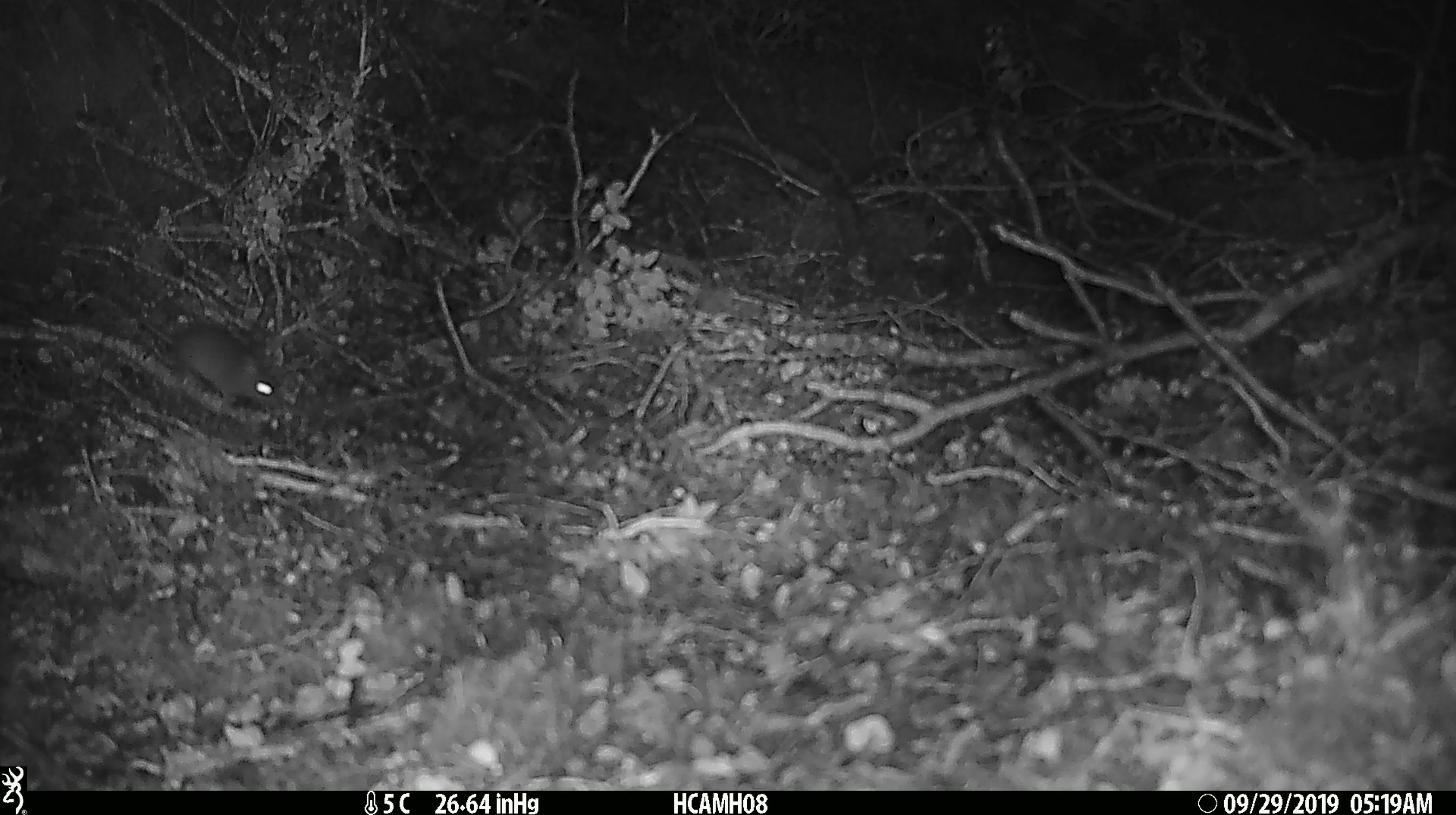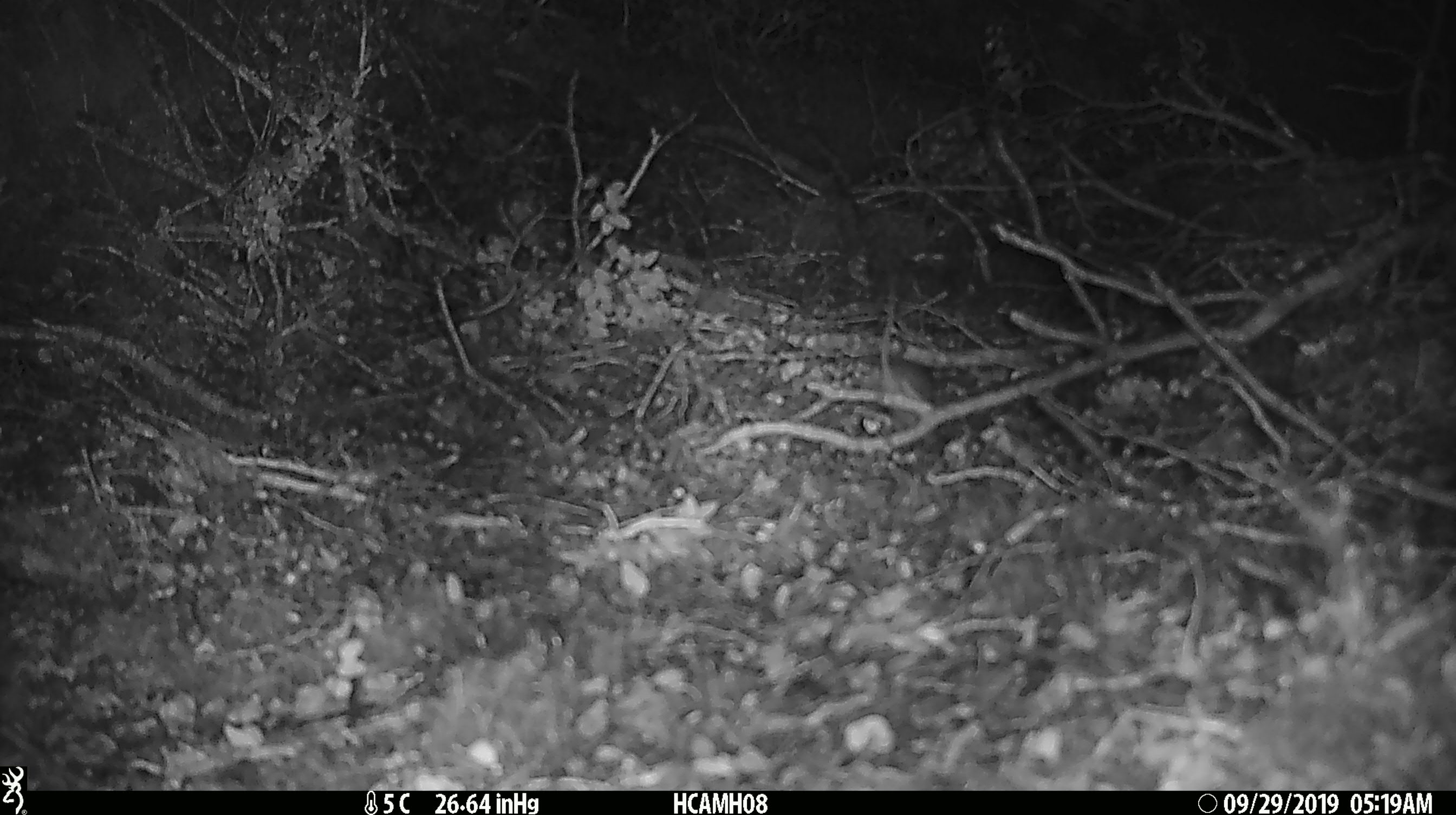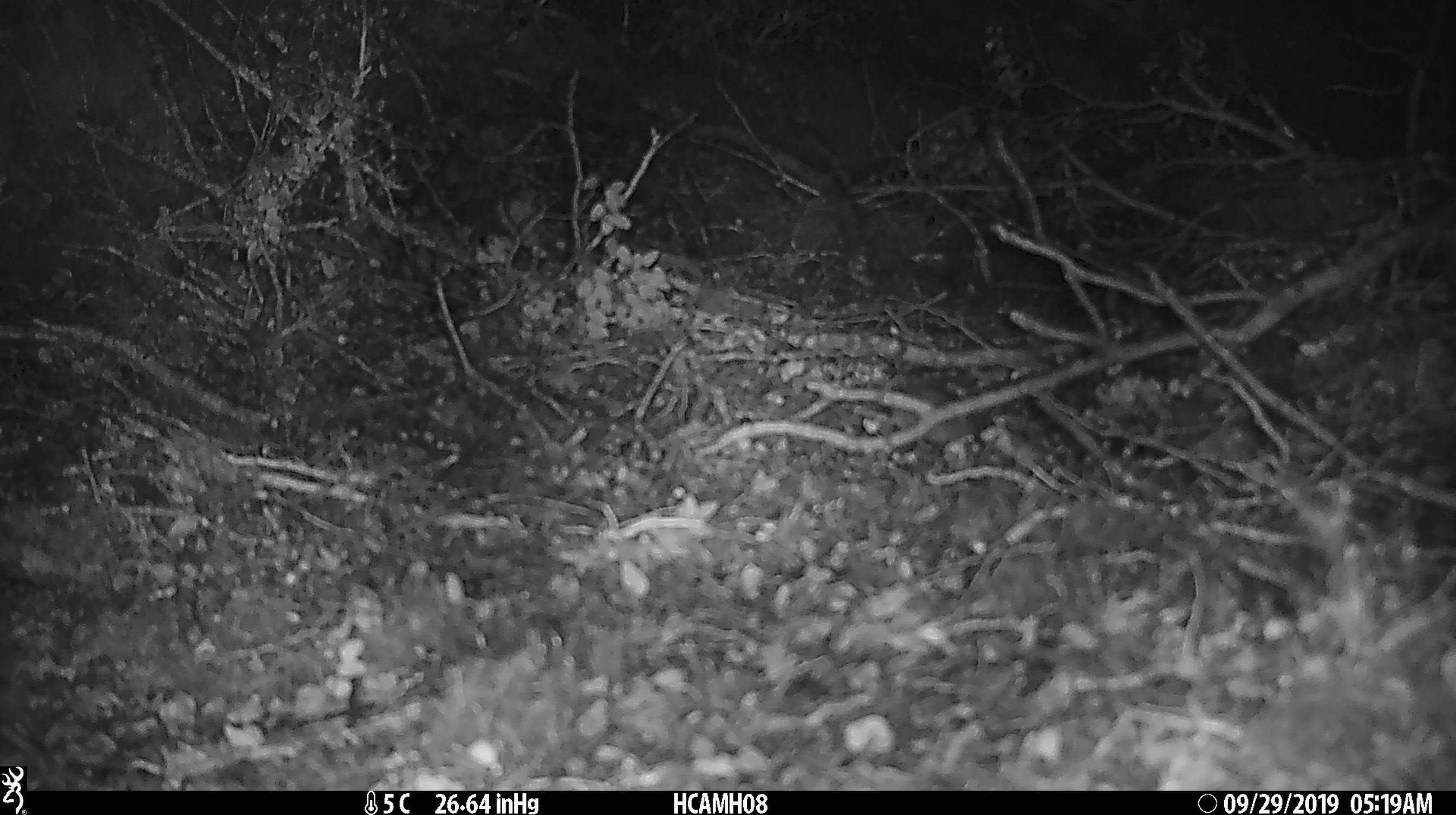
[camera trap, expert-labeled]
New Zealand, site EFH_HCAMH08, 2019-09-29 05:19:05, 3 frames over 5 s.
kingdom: Animalia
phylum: Chordata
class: Mammalia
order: Rodentia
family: Muridae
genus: Mus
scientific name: Mus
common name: mouse